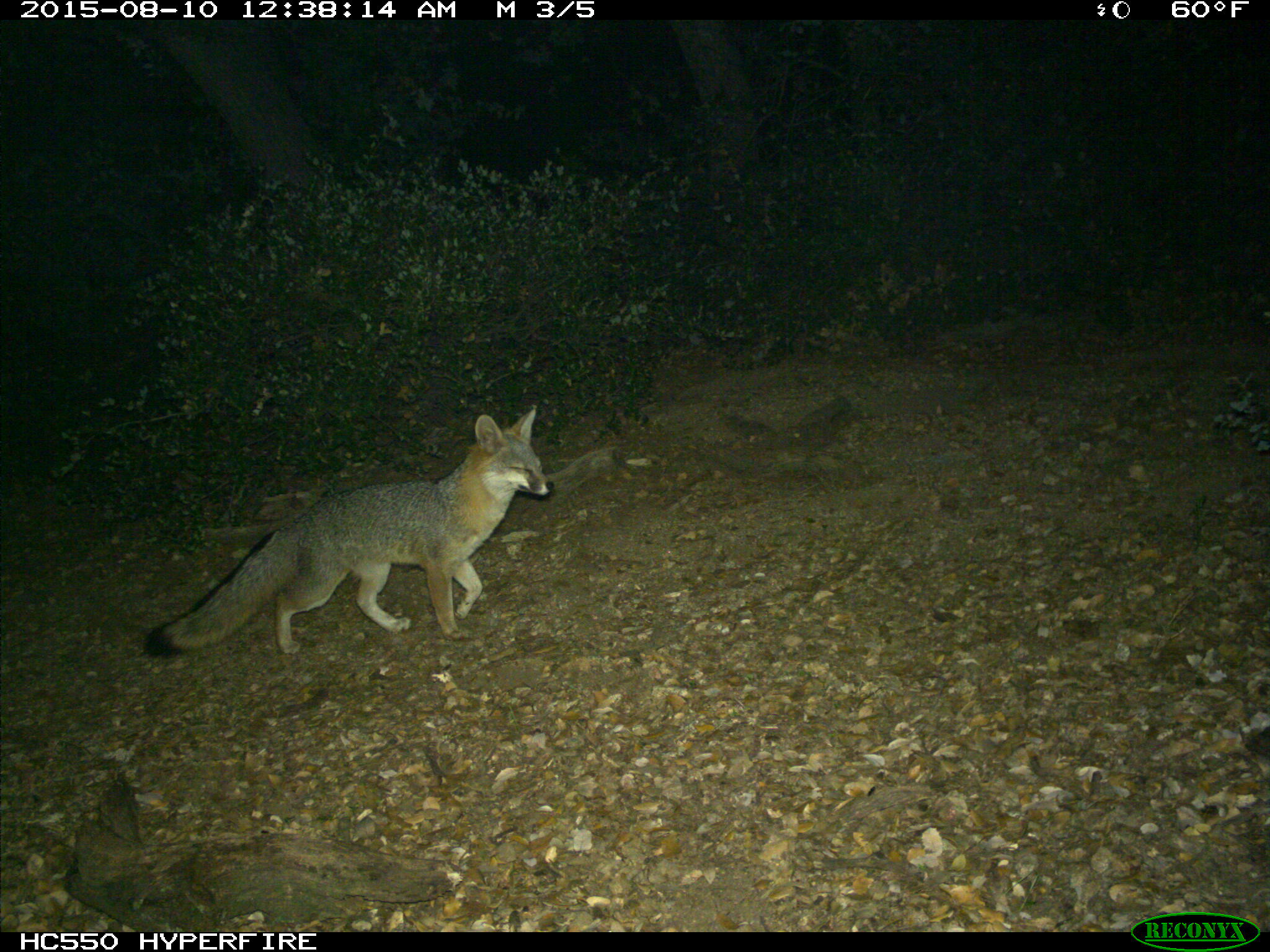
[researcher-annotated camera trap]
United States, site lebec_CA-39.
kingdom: Animalia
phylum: Chordata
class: Mammalia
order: Carnivora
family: Canidae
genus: Urocyon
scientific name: Urocyon cinereoargenteus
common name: gray fox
Urocyon cinereoargenteus (gray fox).